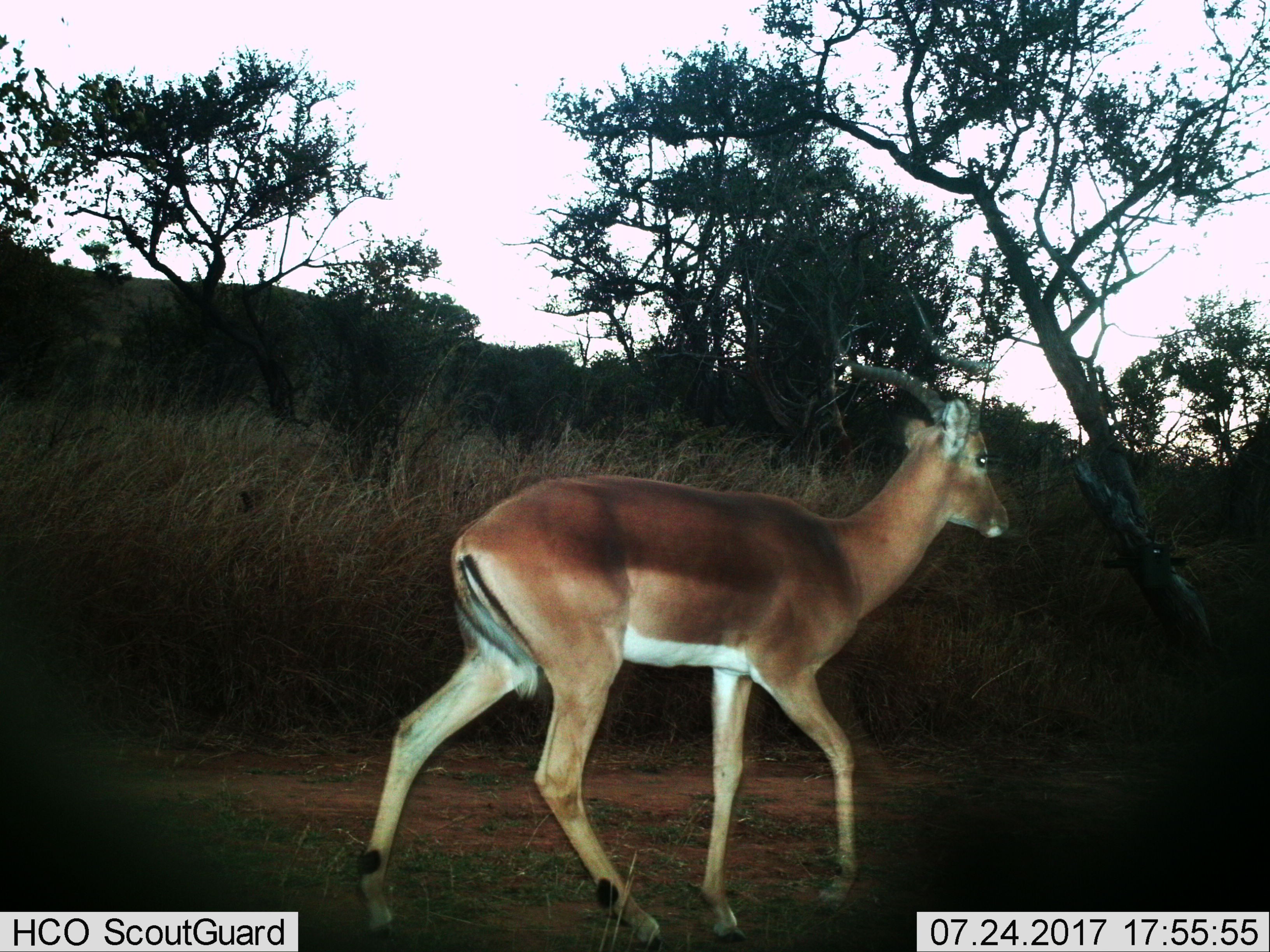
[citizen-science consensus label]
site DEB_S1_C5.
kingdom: Animalia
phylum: Chordata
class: Mammalia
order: Artiodactyla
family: Bovidae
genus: Aepyceros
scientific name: Aepyceros melampus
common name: impala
Impala (Aepyceros melampus), count 1. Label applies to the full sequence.